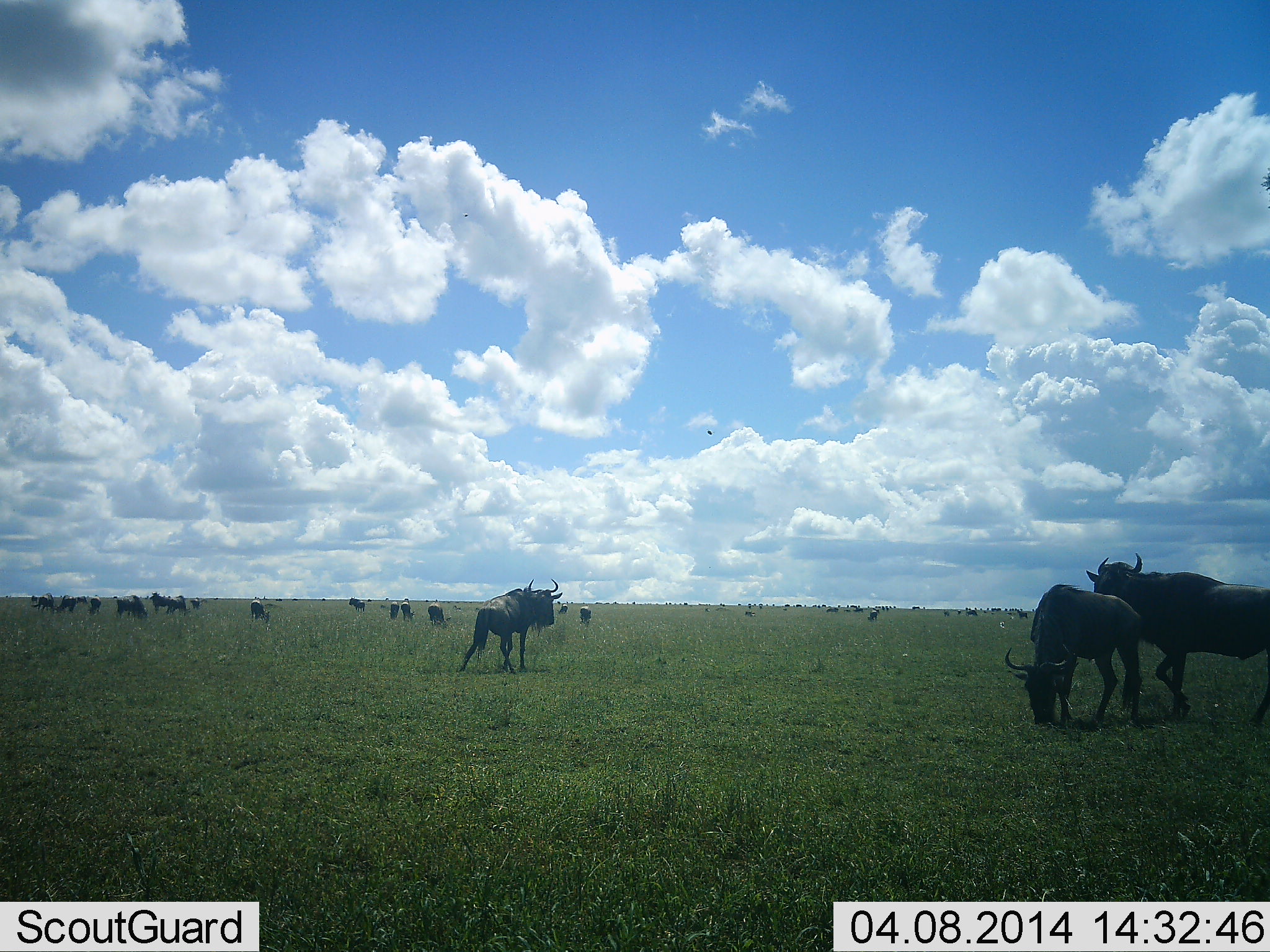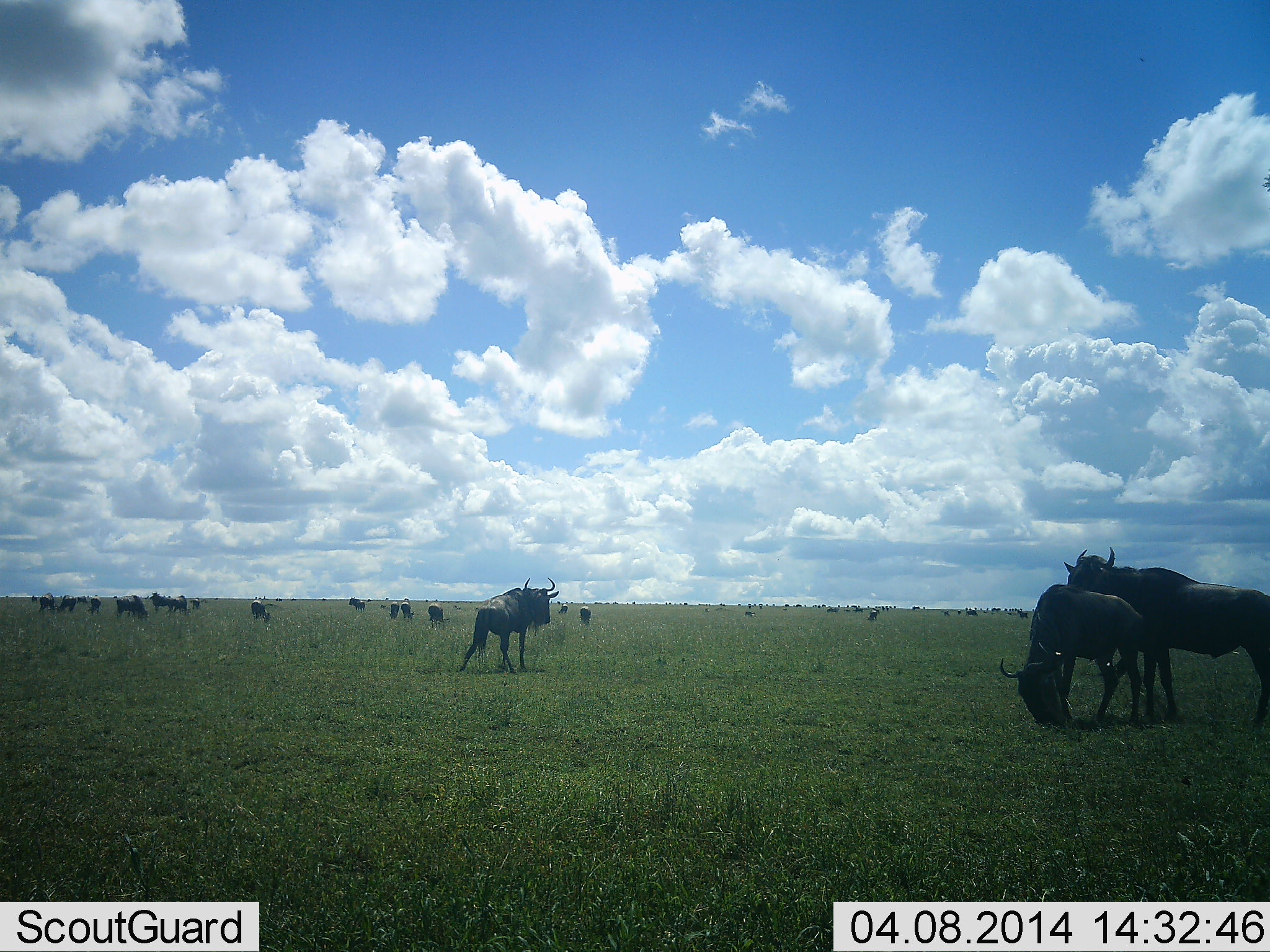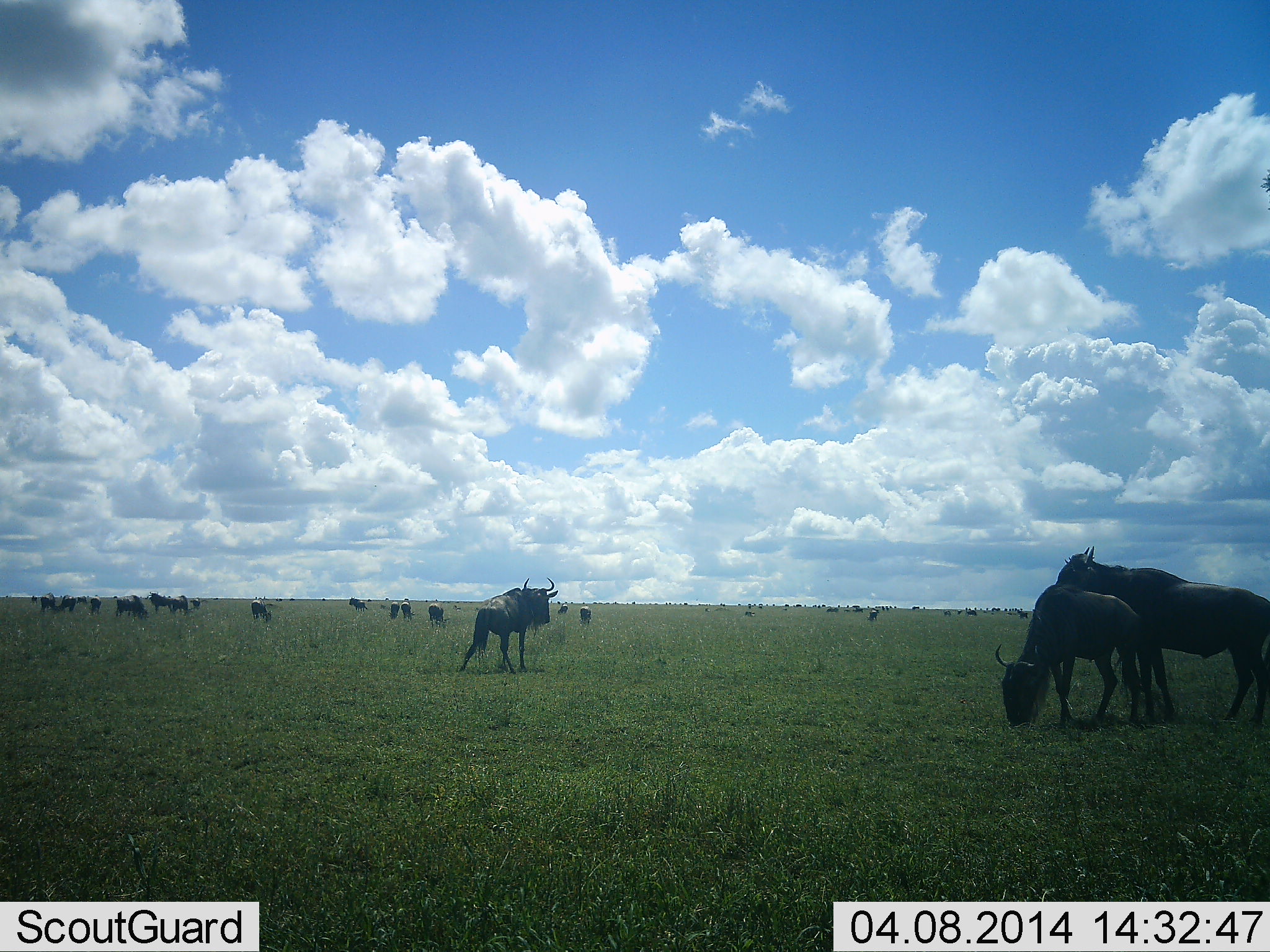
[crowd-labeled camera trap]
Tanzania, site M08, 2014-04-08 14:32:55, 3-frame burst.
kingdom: Animalia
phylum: Chordata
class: Mammalia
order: Artiodactyla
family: Bovidae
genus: Connochaetes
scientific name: Connochaetes taurinus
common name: blue wildebeest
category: wildebeest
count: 11-50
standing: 70%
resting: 0%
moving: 30%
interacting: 10%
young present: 0%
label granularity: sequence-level